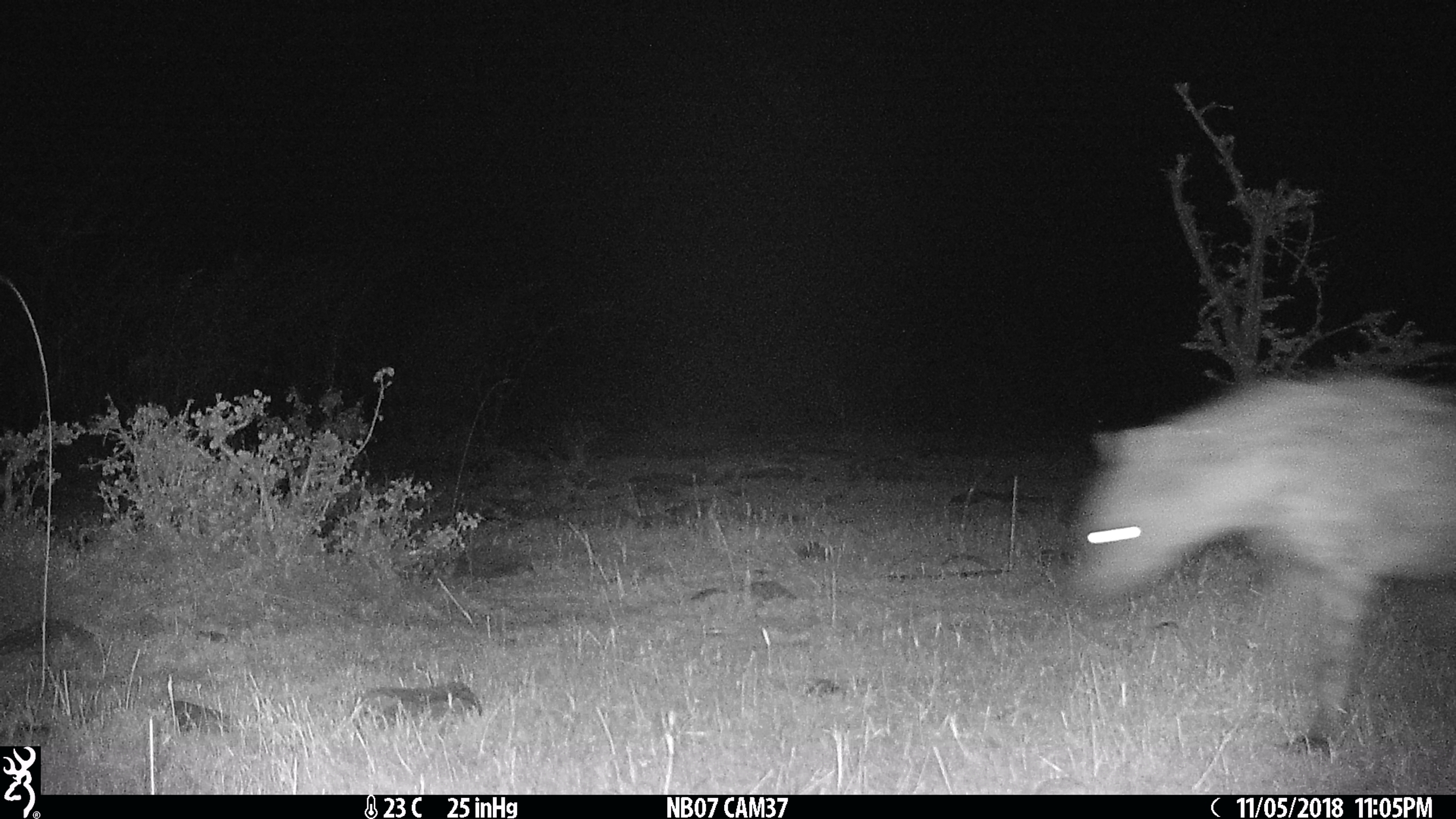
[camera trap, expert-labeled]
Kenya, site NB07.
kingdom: Animalia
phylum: Chordata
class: Mammalia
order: Carnivora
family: Hyaenidae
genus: Crocuta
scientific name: Crocuta crocuta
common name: spotted hyena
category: hyena spotted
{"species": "hyena spotted (spotted hyena) (Crocuta crocuta)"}